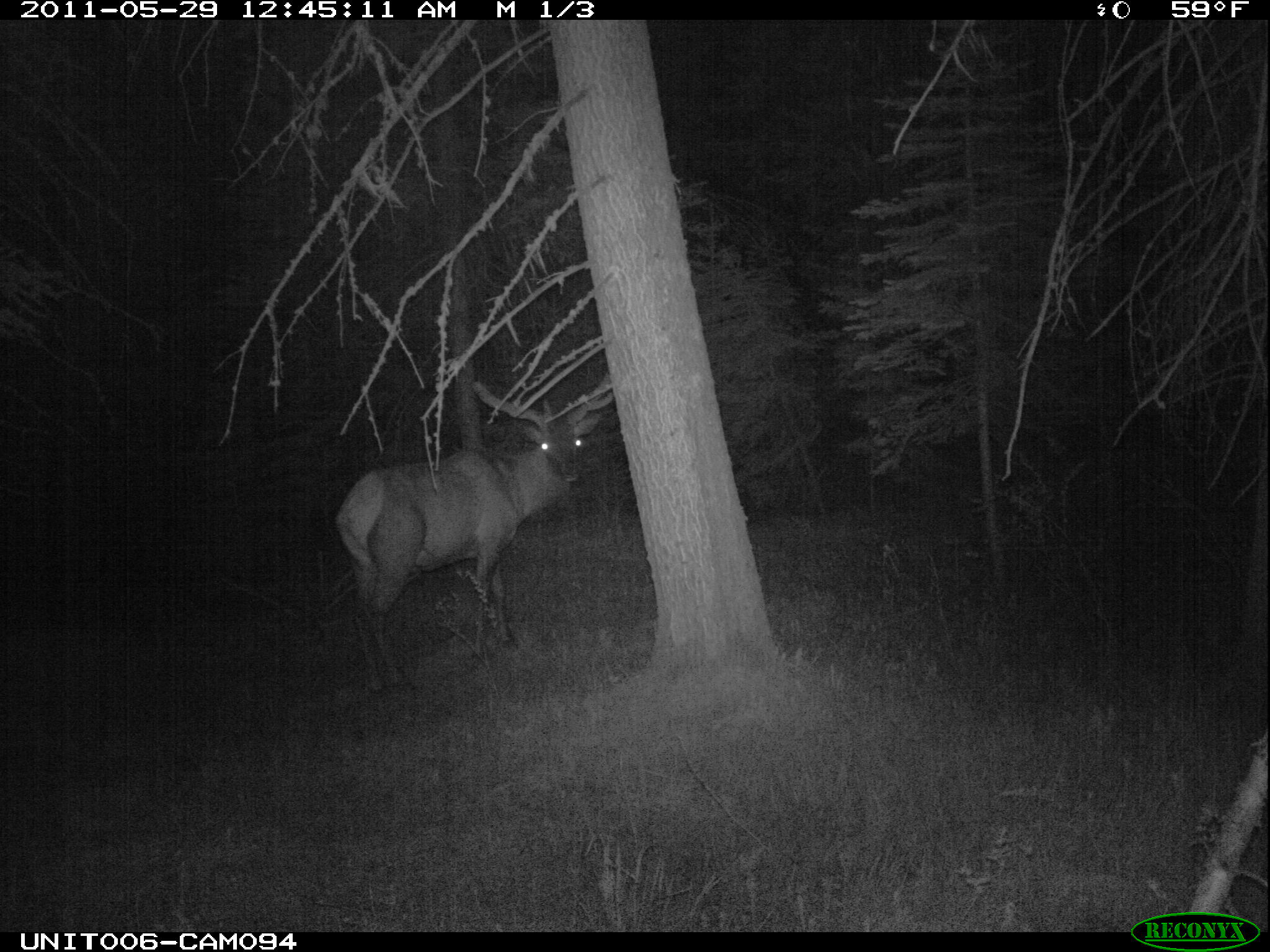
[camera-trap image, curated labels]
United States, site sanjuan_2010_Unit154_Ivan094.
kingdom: Animalia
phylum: Chordata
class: Mammalia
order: Artiodactyla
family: Cervidae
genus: Cervus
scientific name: Cervus elaphus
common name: red deer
Cervus elaphus (red deer).